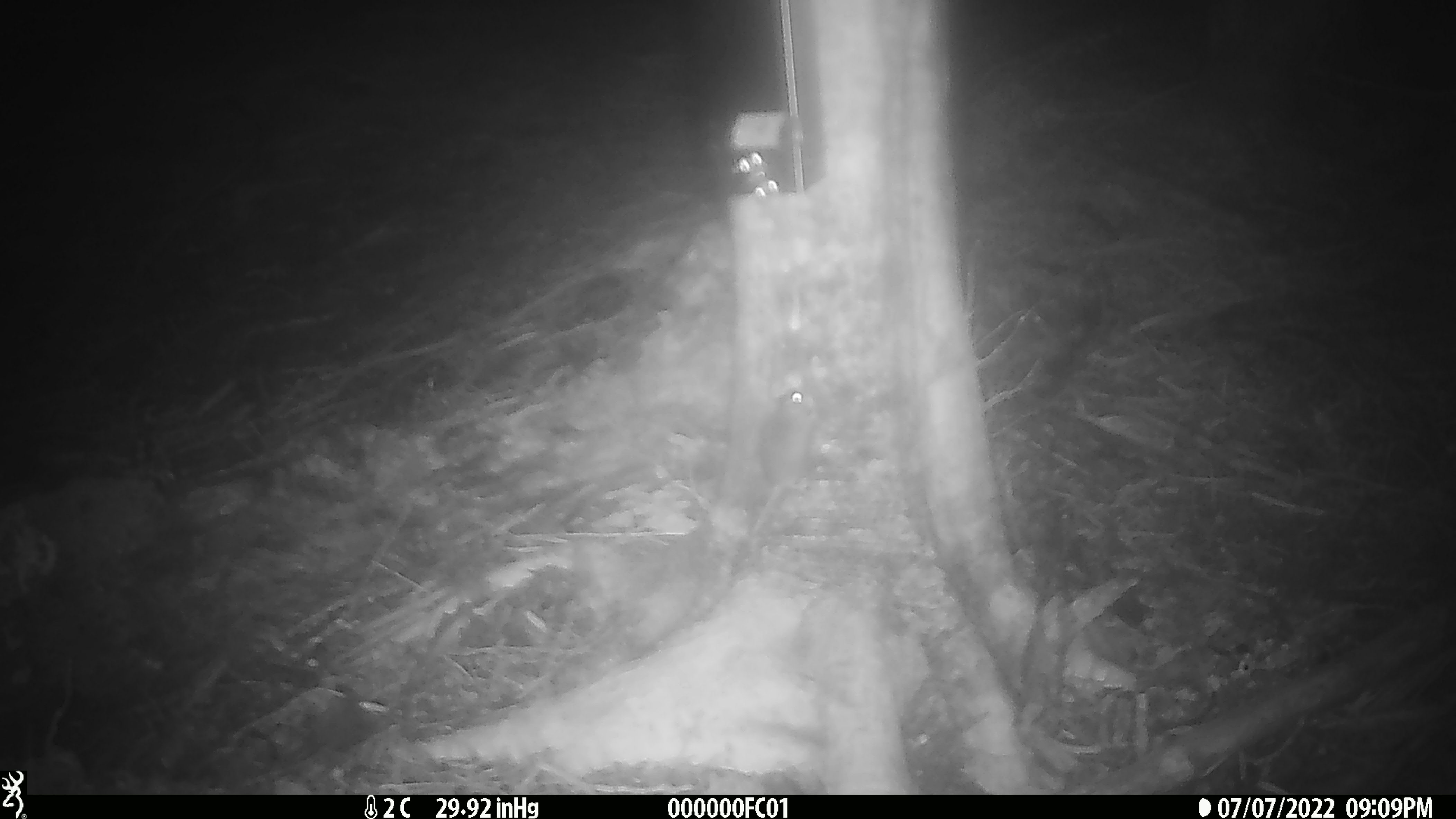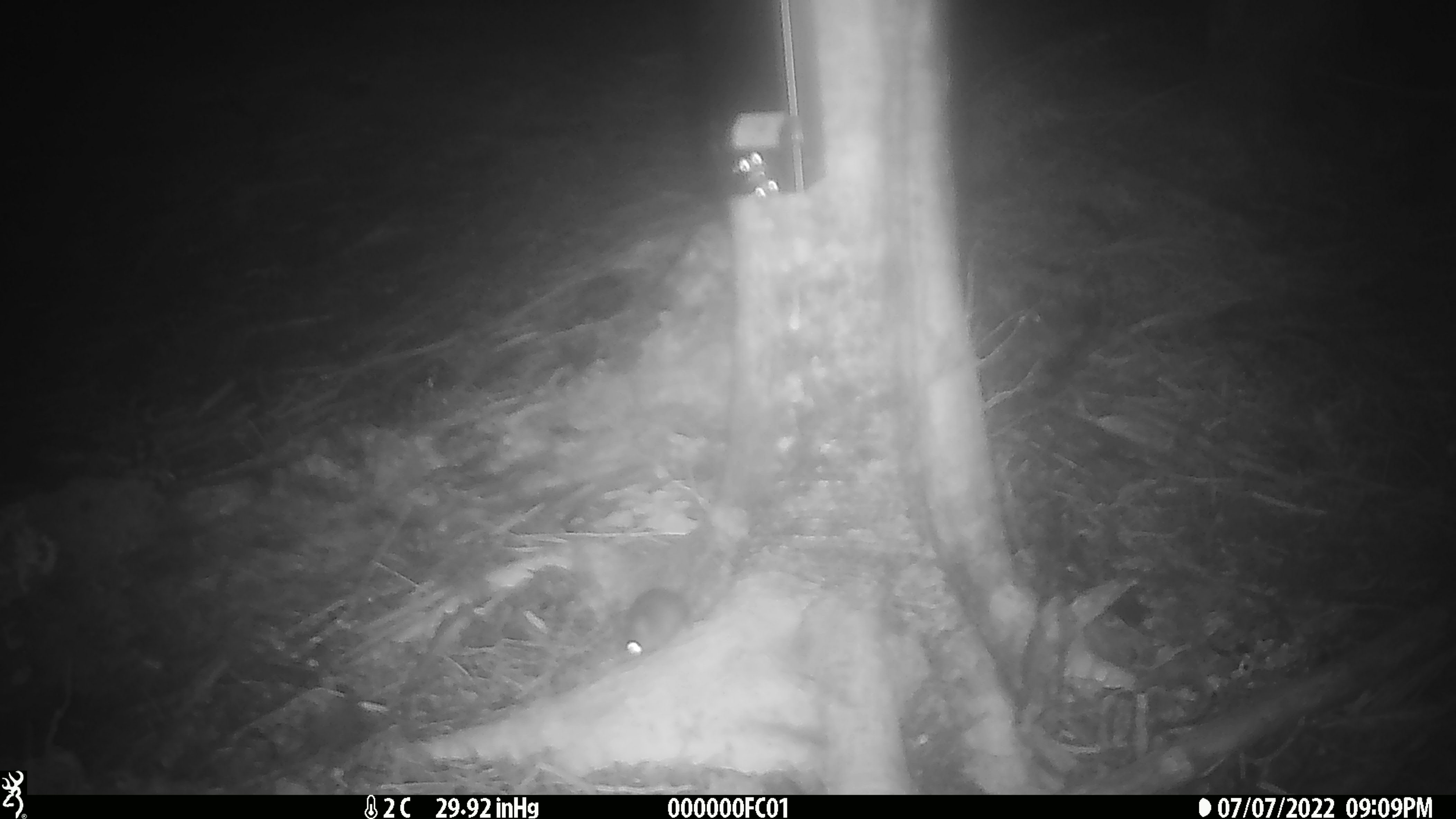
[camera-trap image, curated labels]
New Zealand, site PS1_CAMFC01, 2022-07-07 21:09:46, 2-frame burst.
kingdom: Animalia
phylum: Chordata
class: Mammalia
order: Rodentia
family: Muridae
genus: Mus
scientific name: Mus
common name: mouse